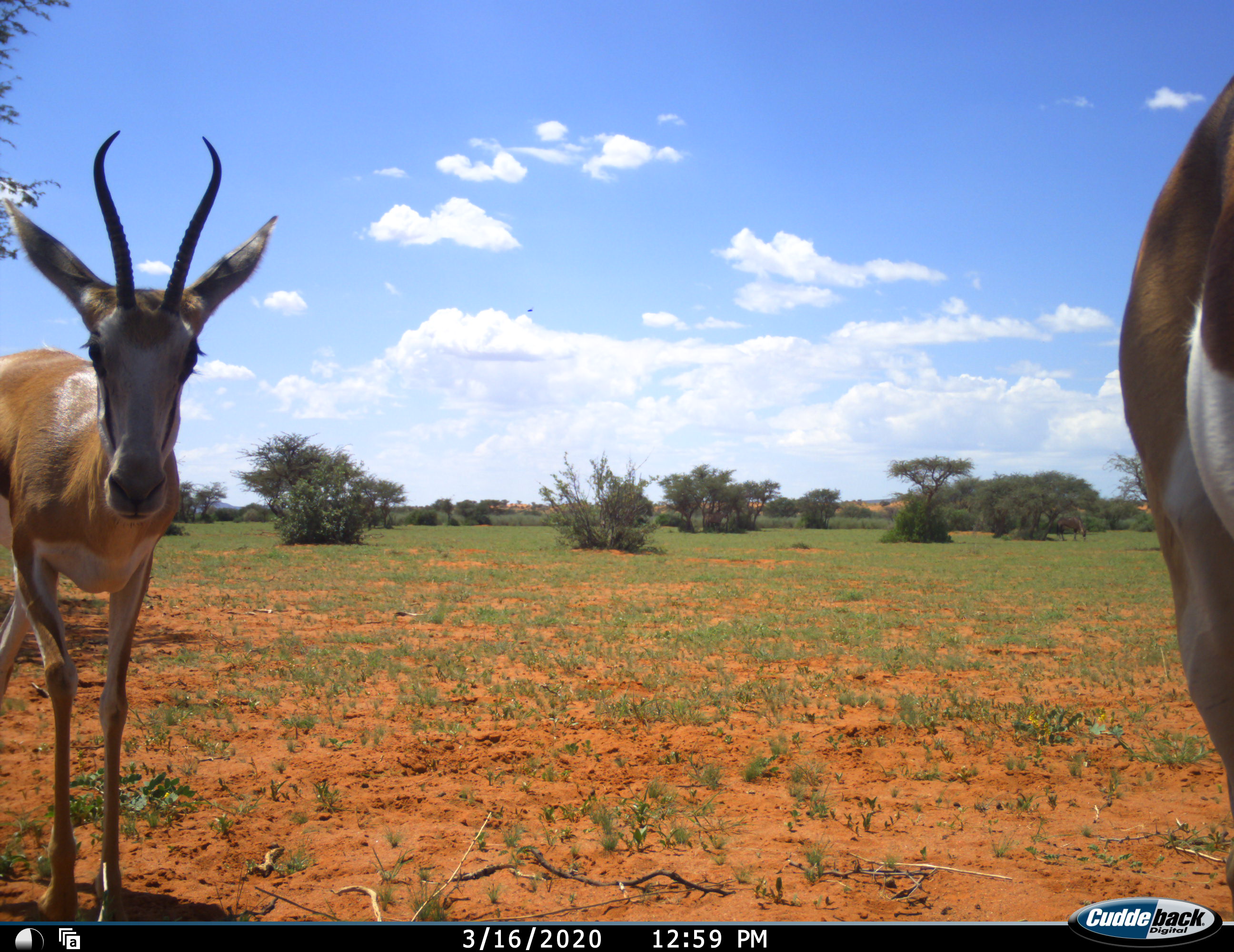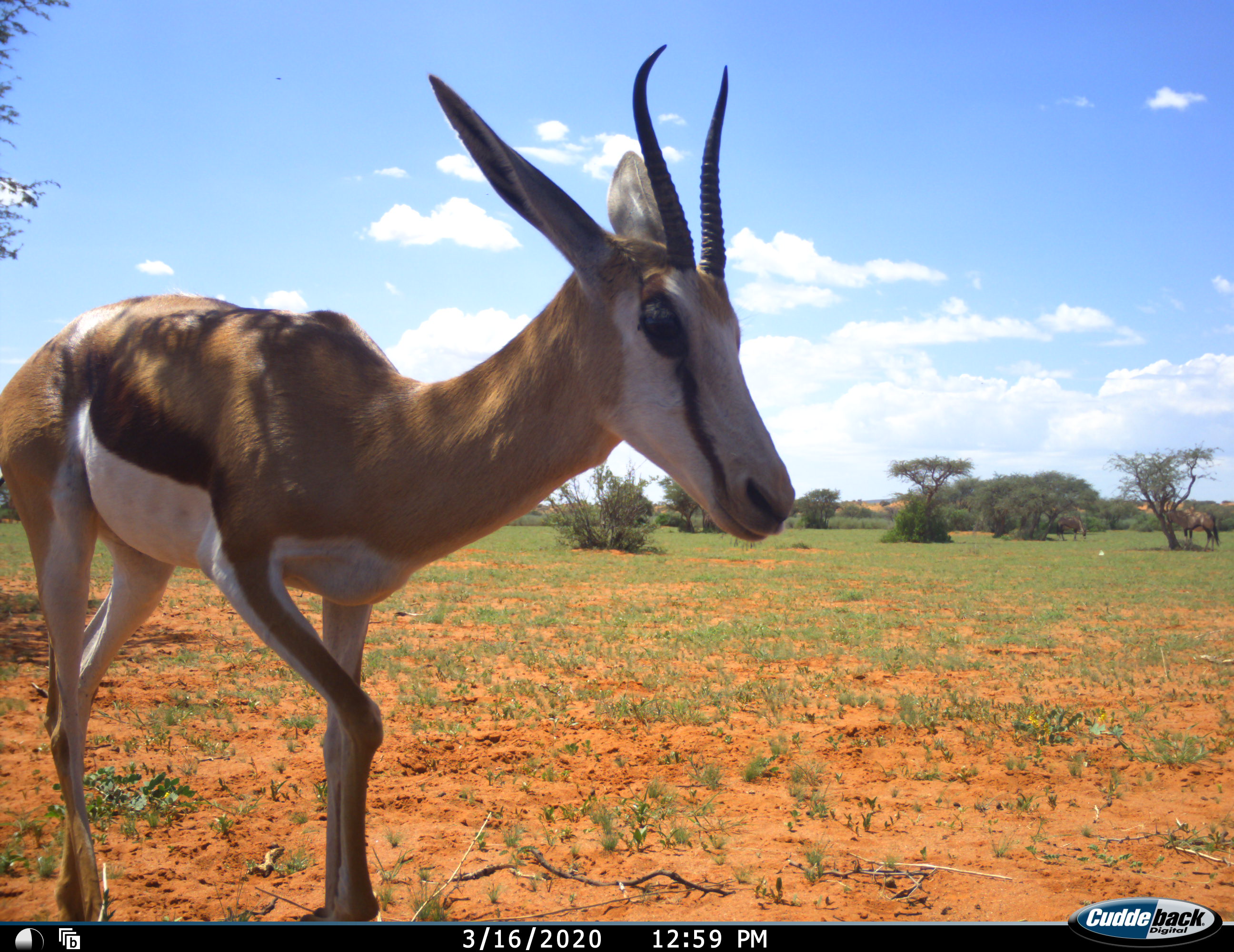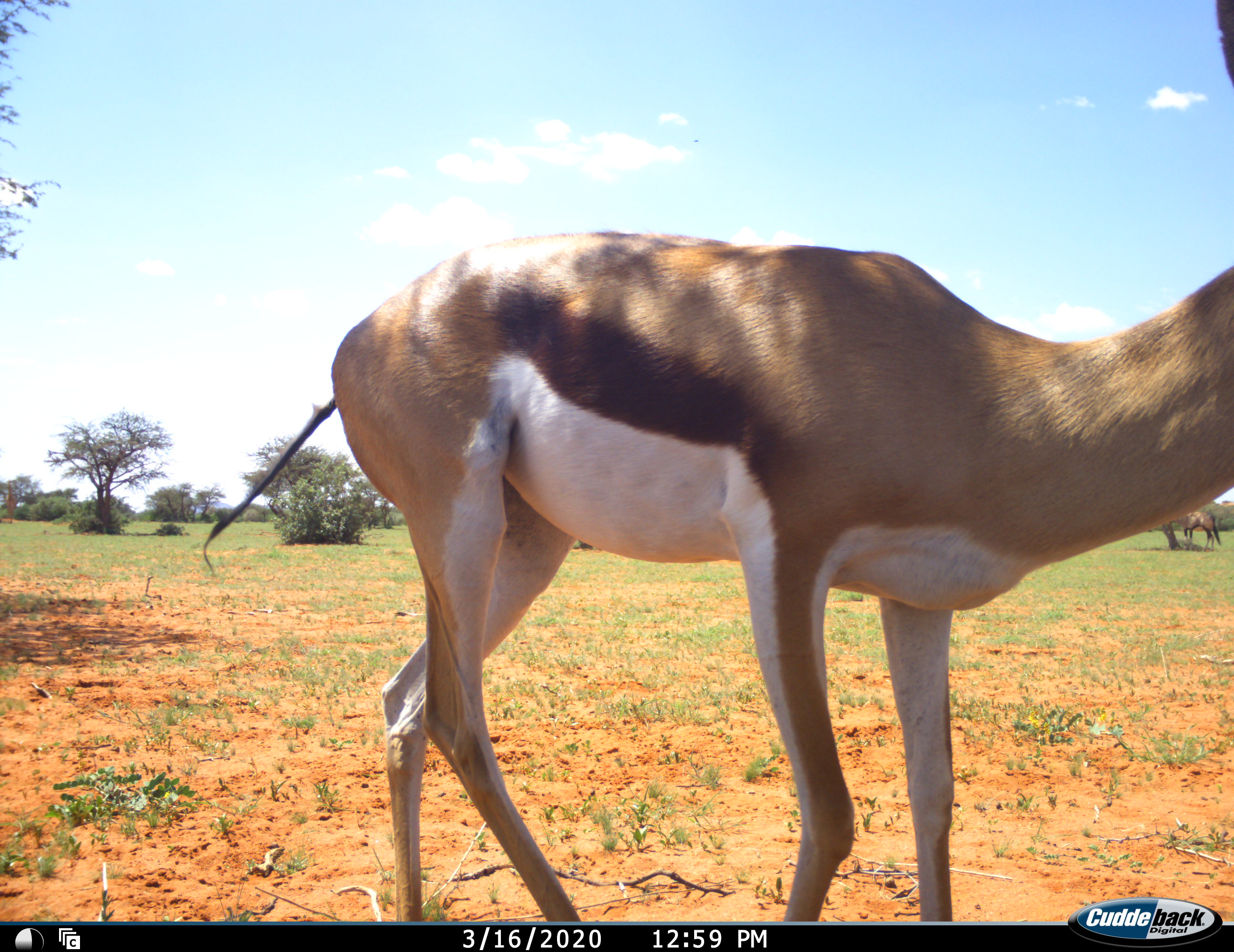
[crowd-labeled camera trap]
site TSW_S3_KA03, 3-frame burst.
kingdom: Animalia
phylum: Chordata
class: Mammalia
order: Artiodactyla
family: Bovidae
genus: Antidorcas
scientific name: Antidorcas marsupialis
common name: springbok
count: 2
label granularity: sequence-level